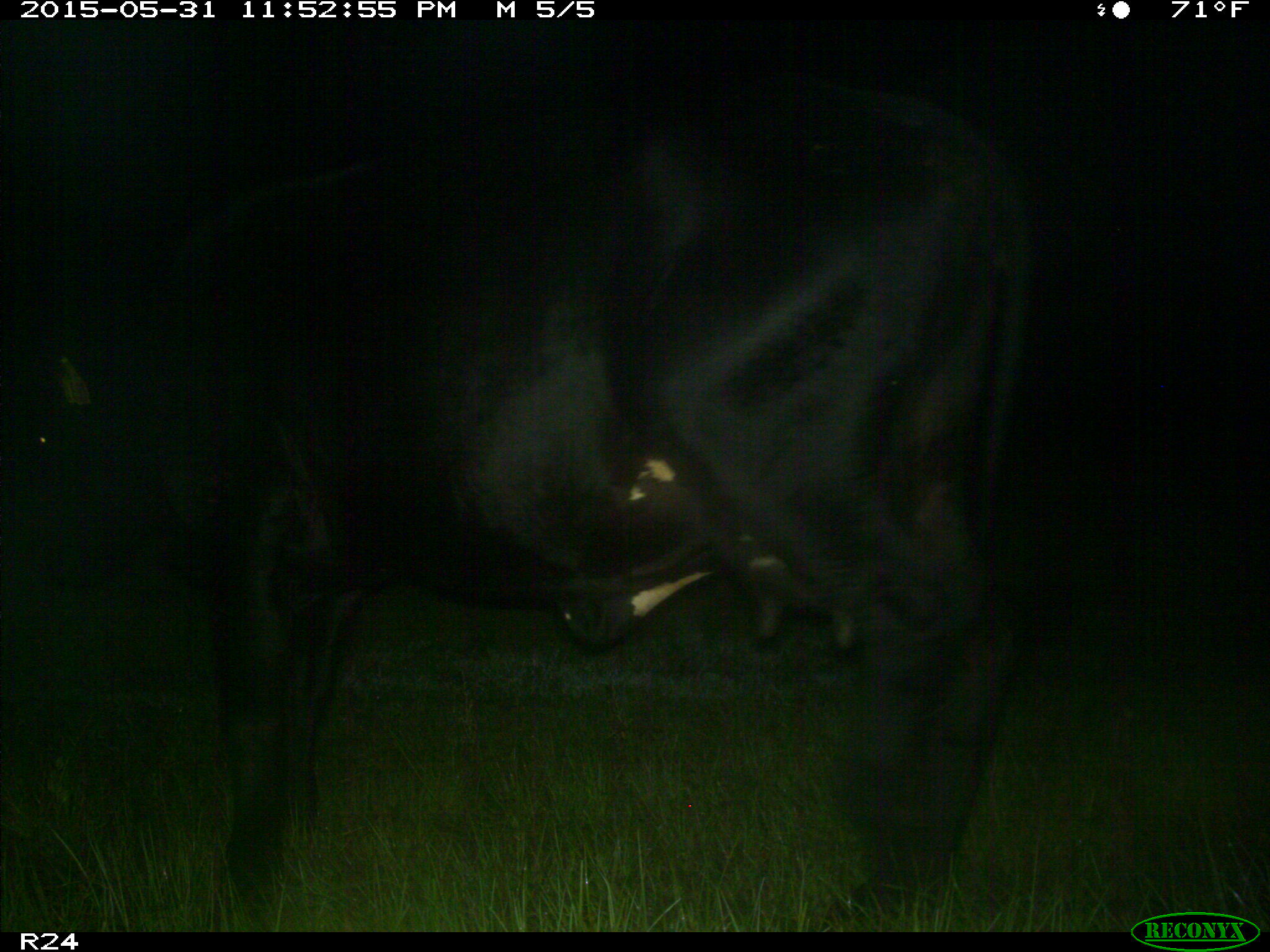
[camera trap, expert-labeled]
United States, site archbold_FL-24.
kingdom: Animalia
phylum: Chordata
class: Mammalia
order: Artiodactyla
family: Bovidae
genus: Bos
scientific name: Bos taurus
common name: domestic cow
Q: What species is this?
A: Bos taurus (domestic cow).